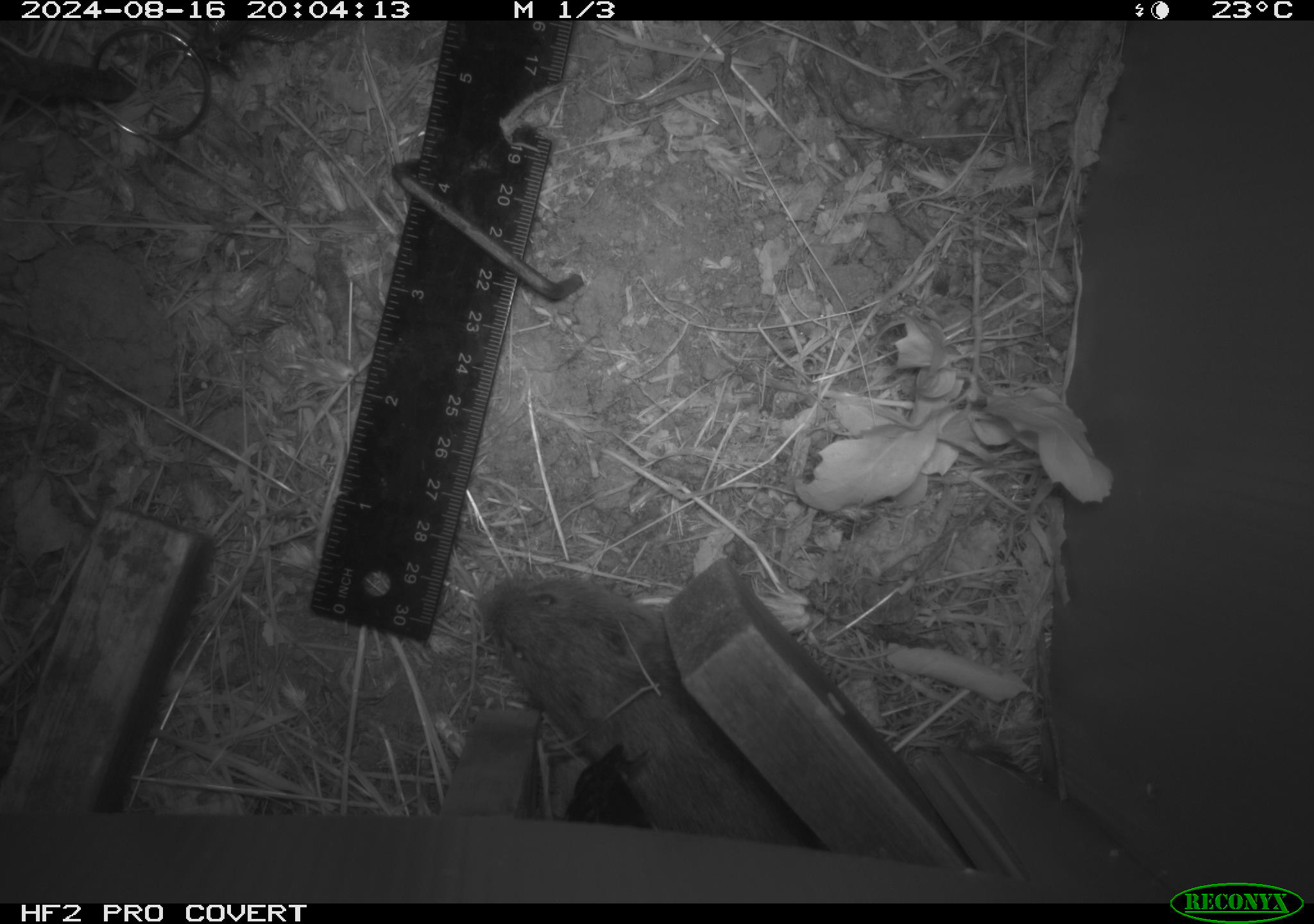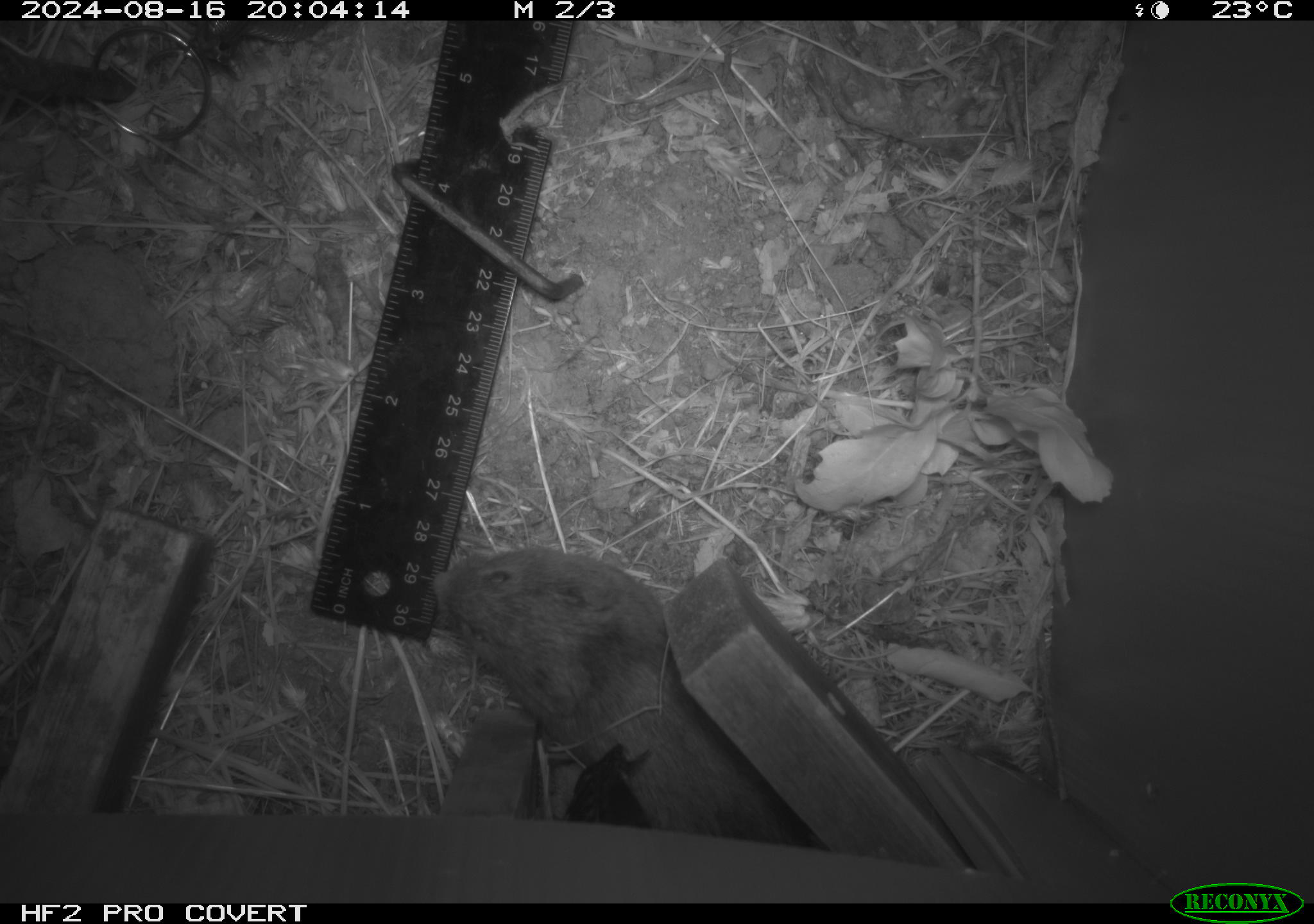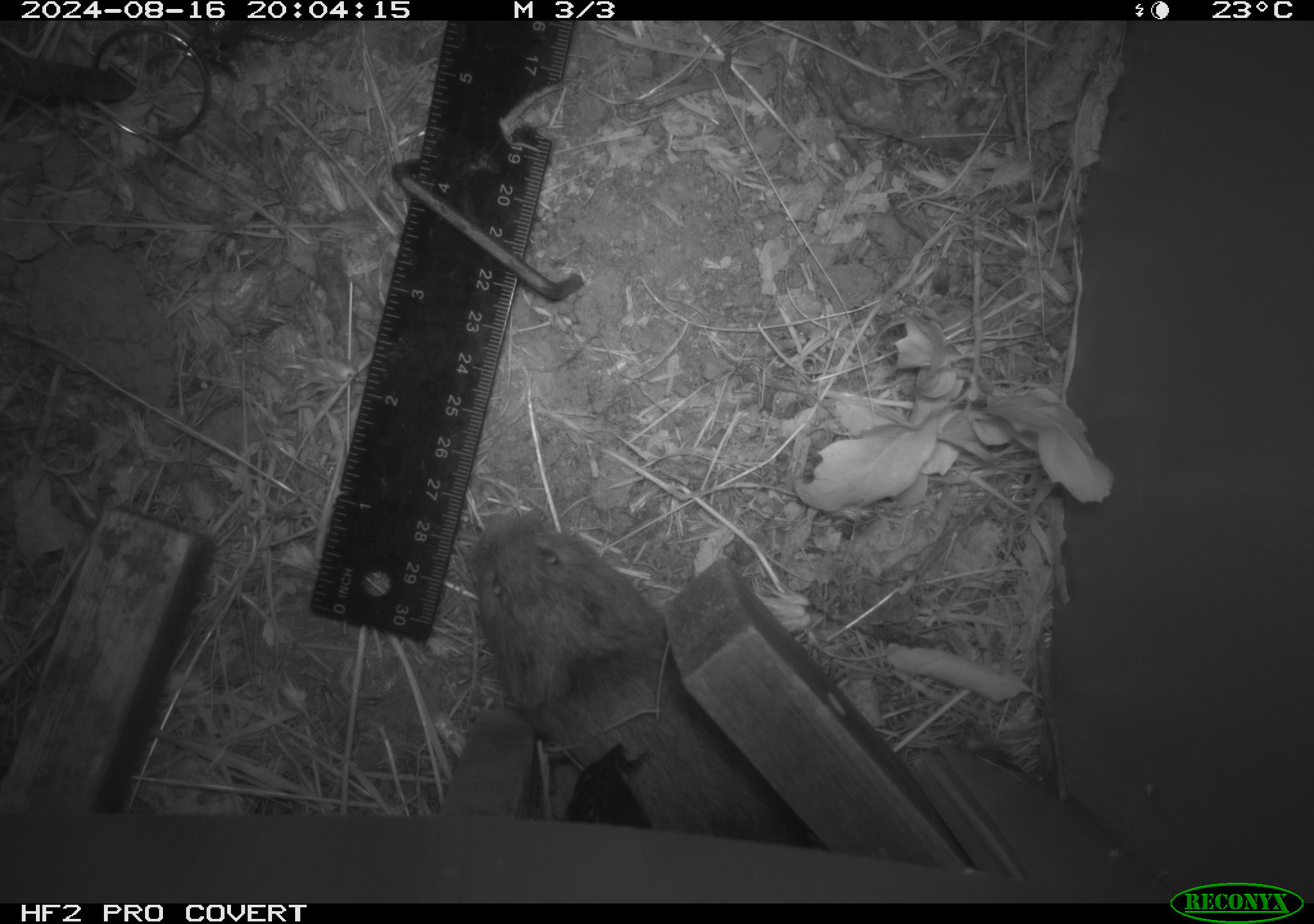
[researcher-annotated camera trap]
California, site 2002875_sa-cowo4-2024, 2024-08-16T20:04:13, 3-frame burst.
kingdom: Animalia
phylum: Chordata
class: Mammalia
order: Rodentia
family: Cricetidae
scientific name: Arvicolinae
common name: voles, lemmings, and muskrats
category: arvicolinae subfamily